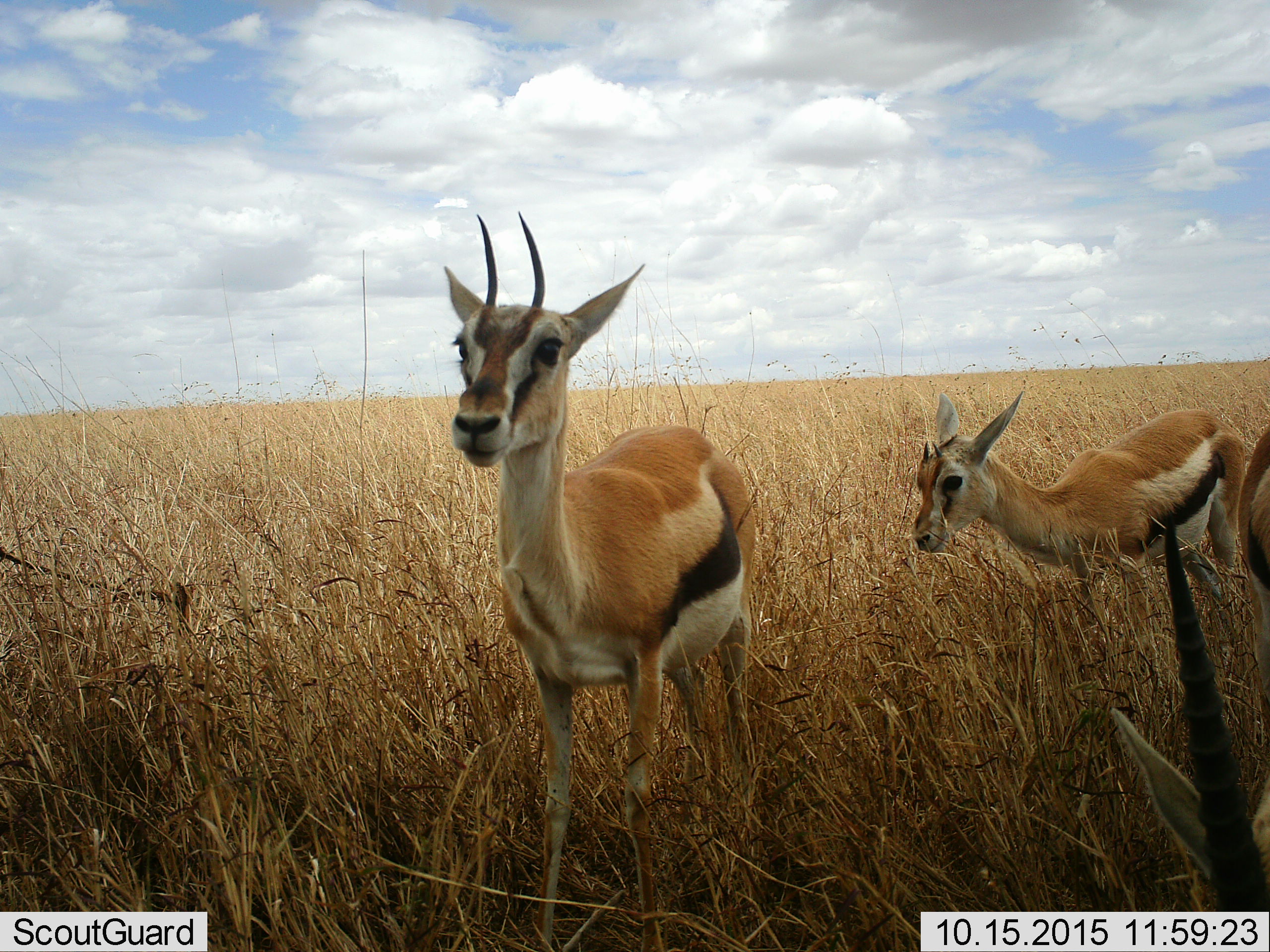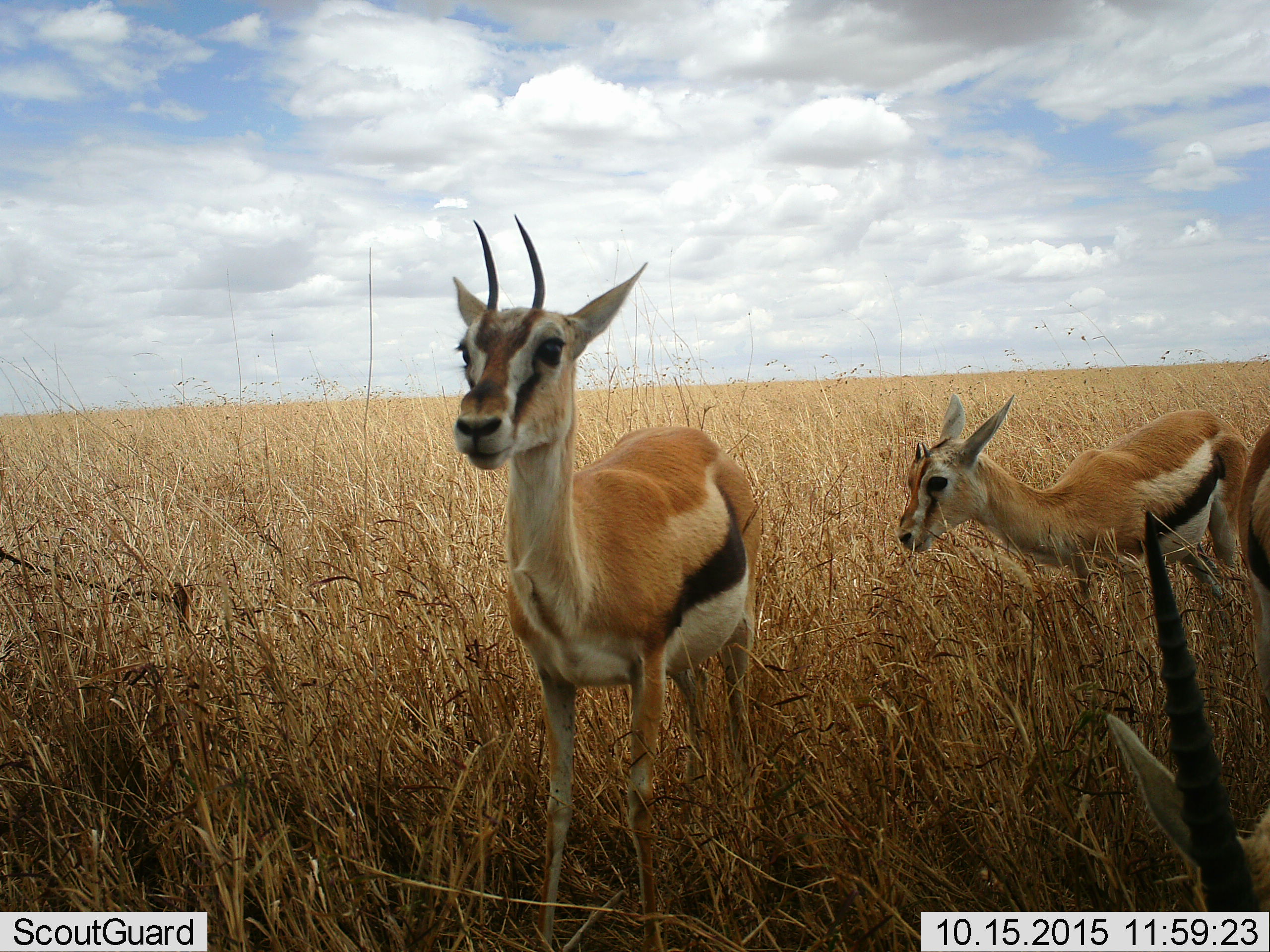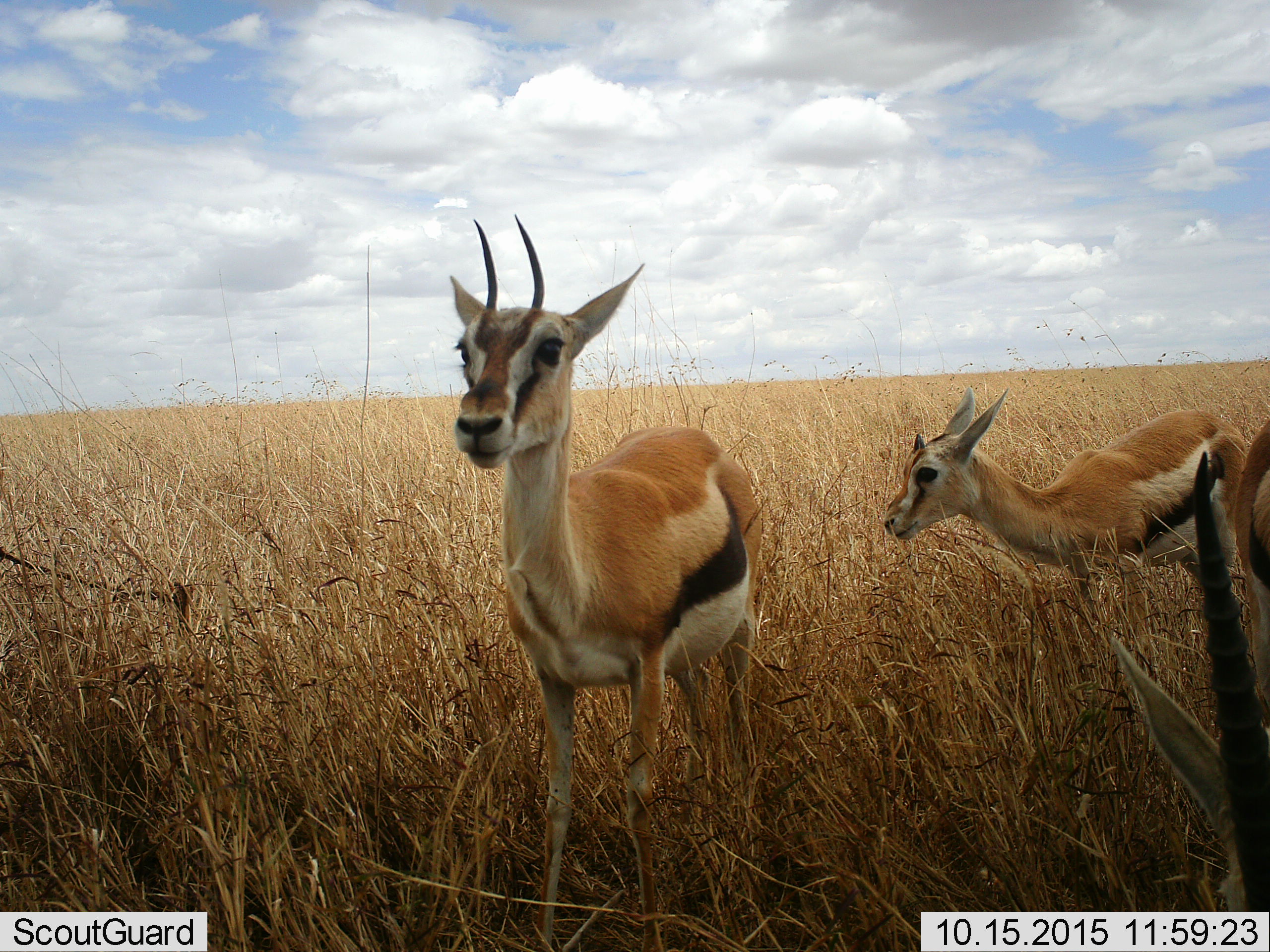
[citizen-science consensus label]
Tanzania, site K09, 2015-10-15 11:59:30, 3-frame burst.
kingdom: Animalia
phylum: Chordata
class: Mammalia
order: Artiodactyla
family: Bovidae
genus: Eudorcas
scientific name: Eudorcas thomsonii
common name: thomson's gazelle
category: gazellethomsons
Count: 3.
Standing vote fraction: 100%.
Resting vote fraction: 0%.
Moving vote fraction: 0%.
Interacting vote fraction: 0%.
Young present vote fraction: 14%.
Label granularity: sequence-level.